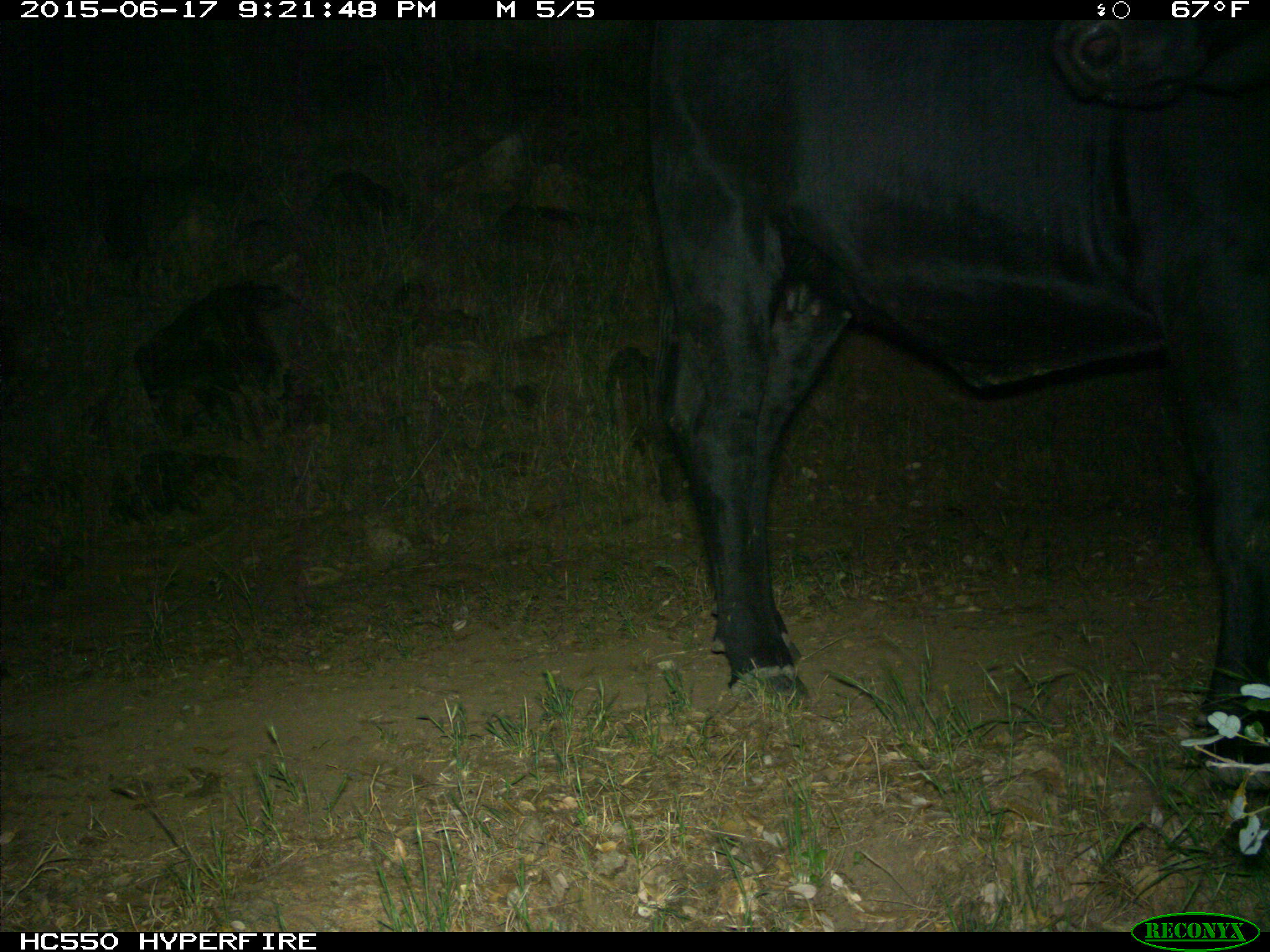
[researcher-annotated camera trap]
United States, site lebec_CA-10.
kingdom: Animalia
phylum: Chordata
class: Mammalia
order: Artiodactyla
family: Bovidae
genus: Bos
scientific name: Bos taurus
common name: domestic cow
Bos taurus (domestic cow).